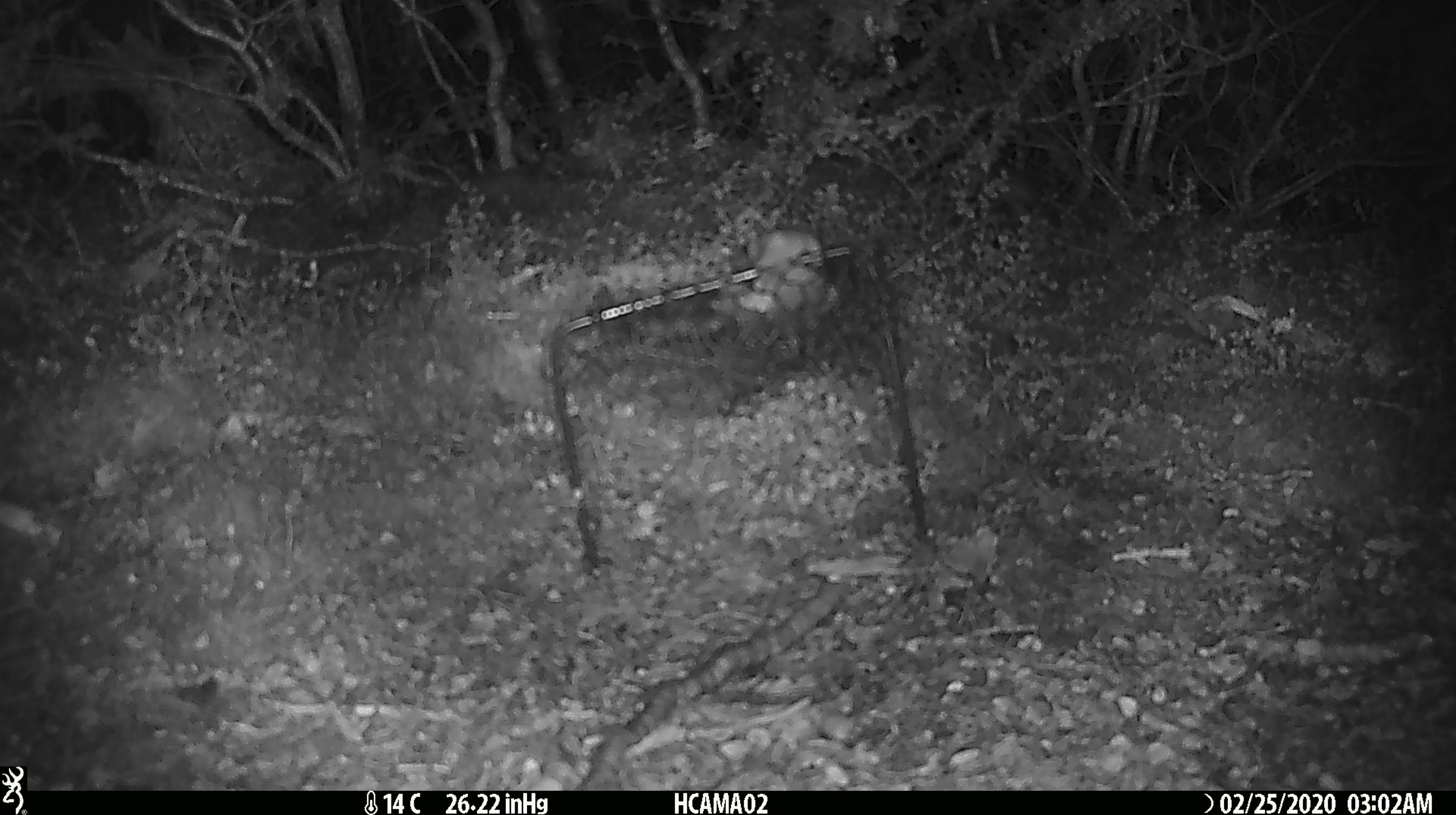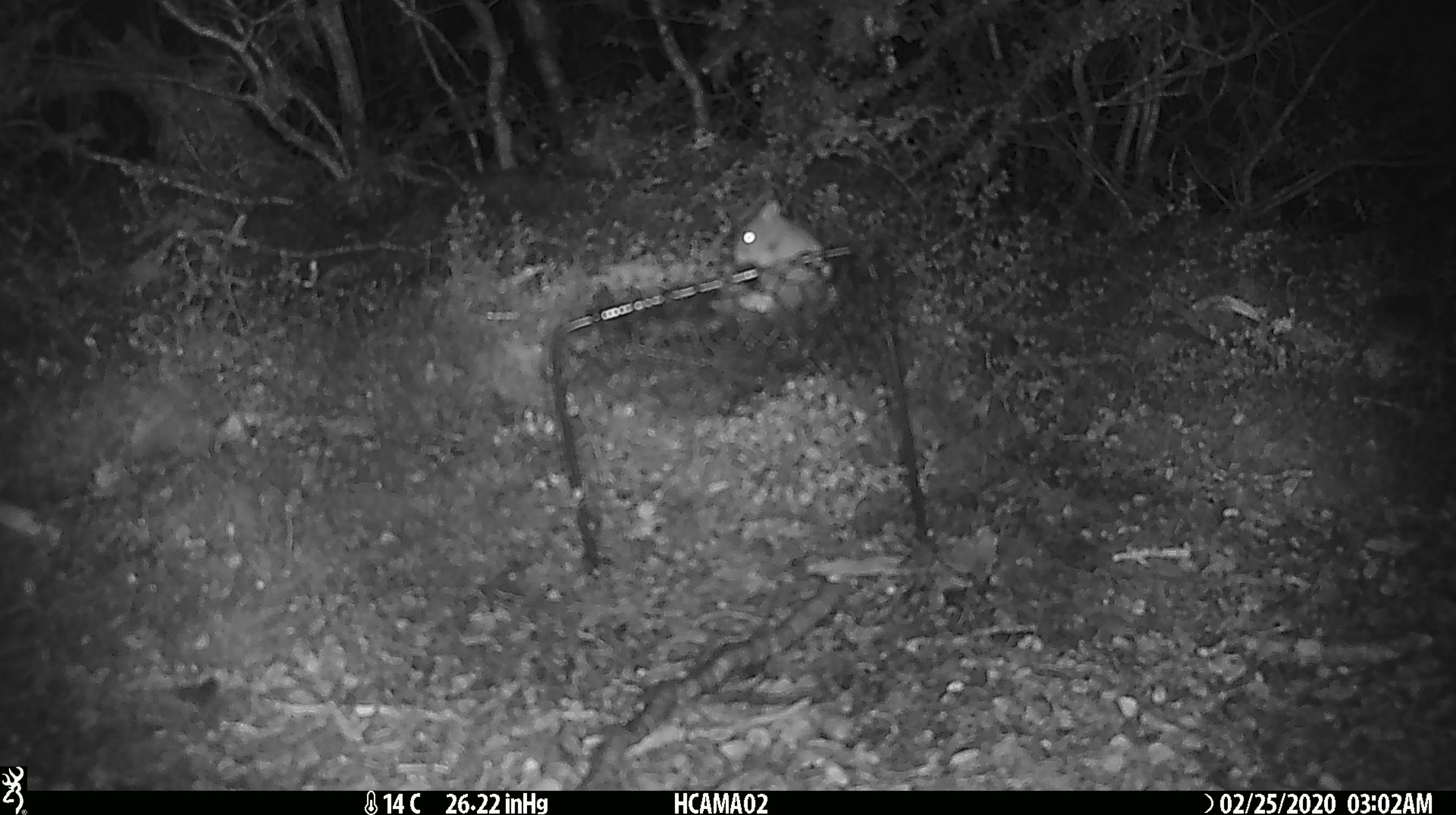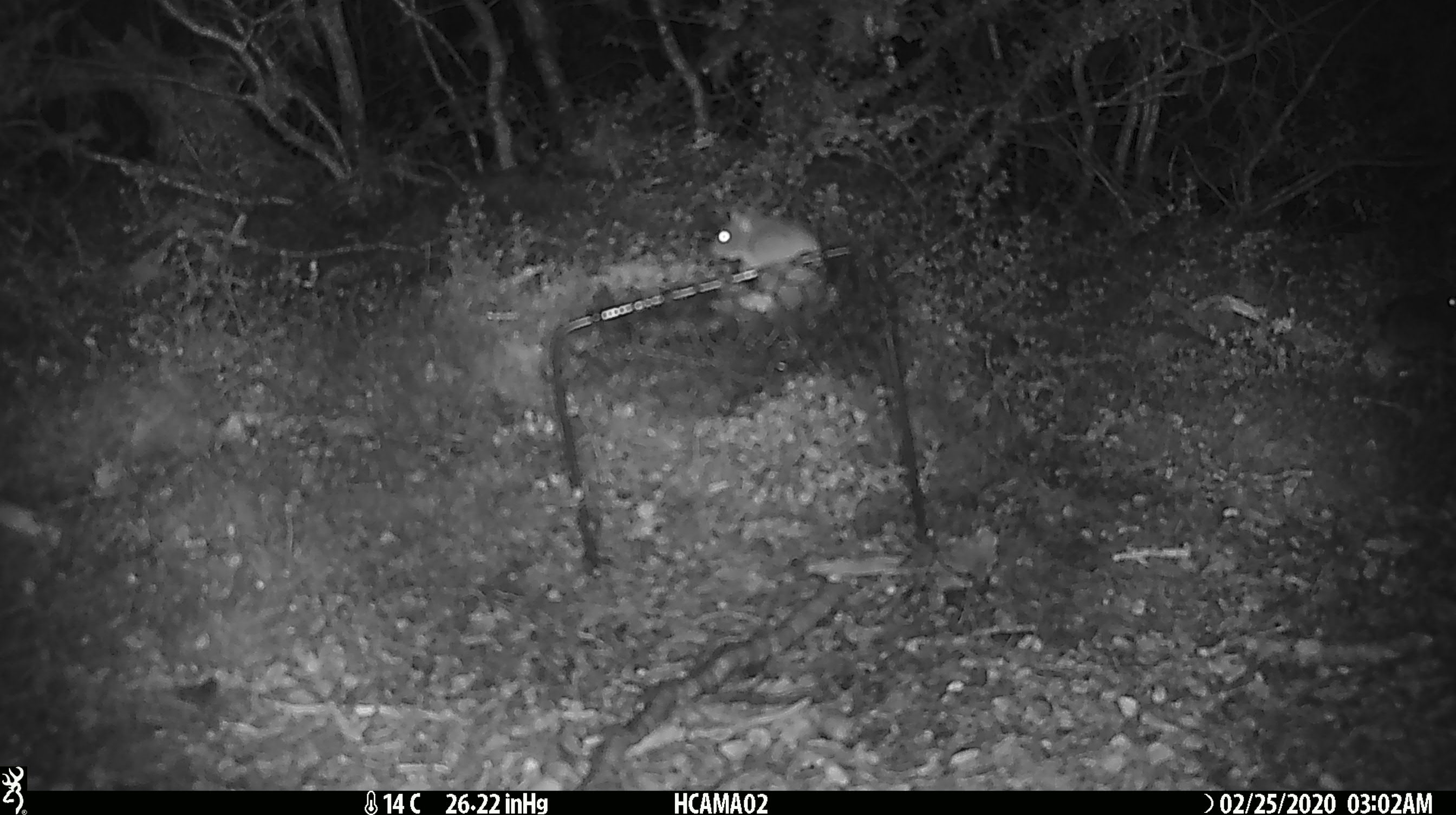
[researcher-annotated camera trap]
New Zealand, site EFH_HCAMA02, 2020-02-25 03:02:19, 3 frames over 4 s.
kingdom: Animalia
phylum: Chordata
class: Mammalia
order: Rodentia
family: Muridae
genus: Mus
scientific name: Mus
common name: mouse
Mouse (Mus).